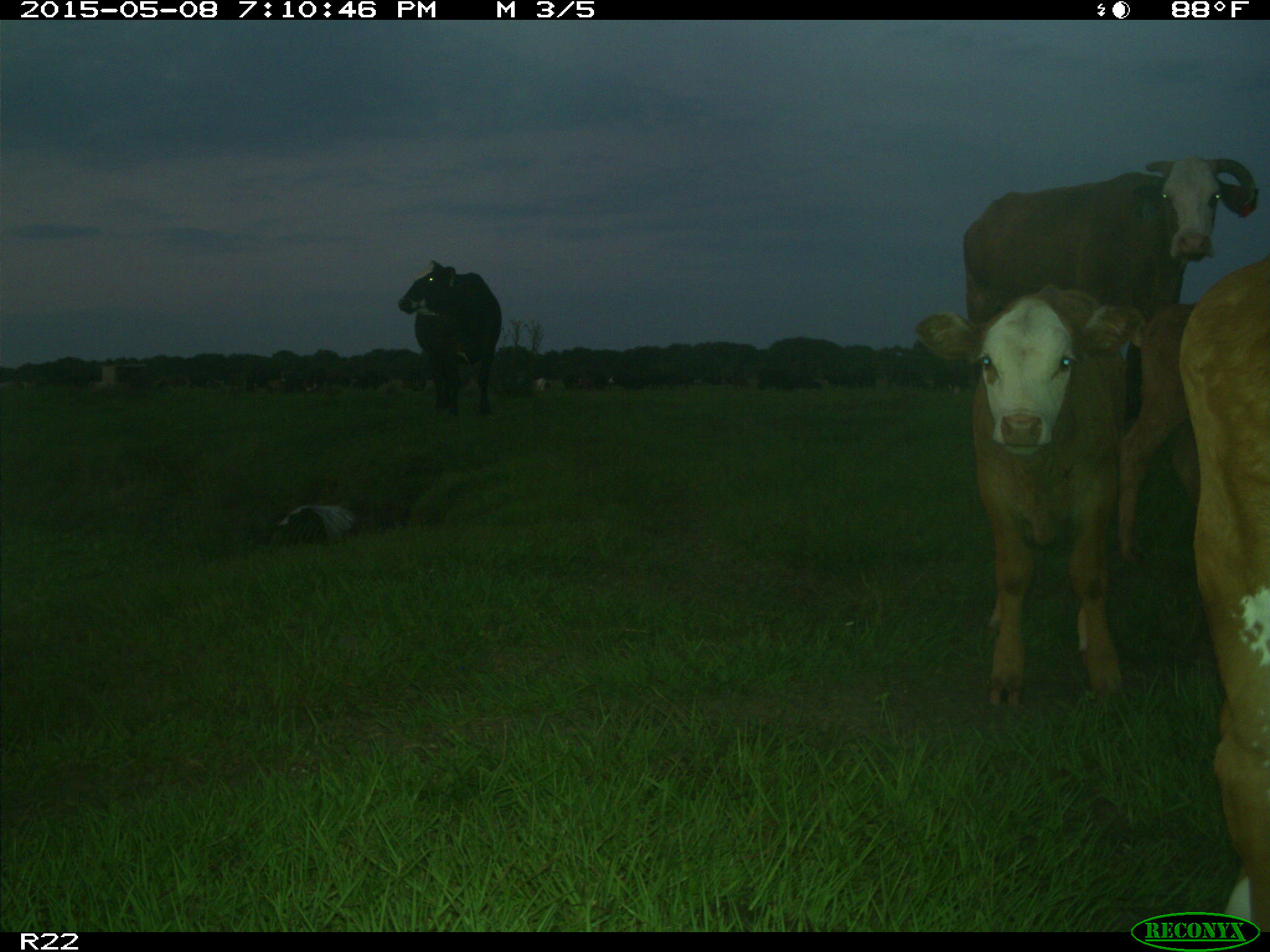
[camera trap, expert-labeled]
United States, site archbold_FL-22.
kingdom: Animalia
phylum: Chordata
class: Mammalia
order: Artiodactyla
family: Bovidae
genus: Bos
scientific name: Bos taurus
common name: domestic cow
Bos taurus (domestic cow).